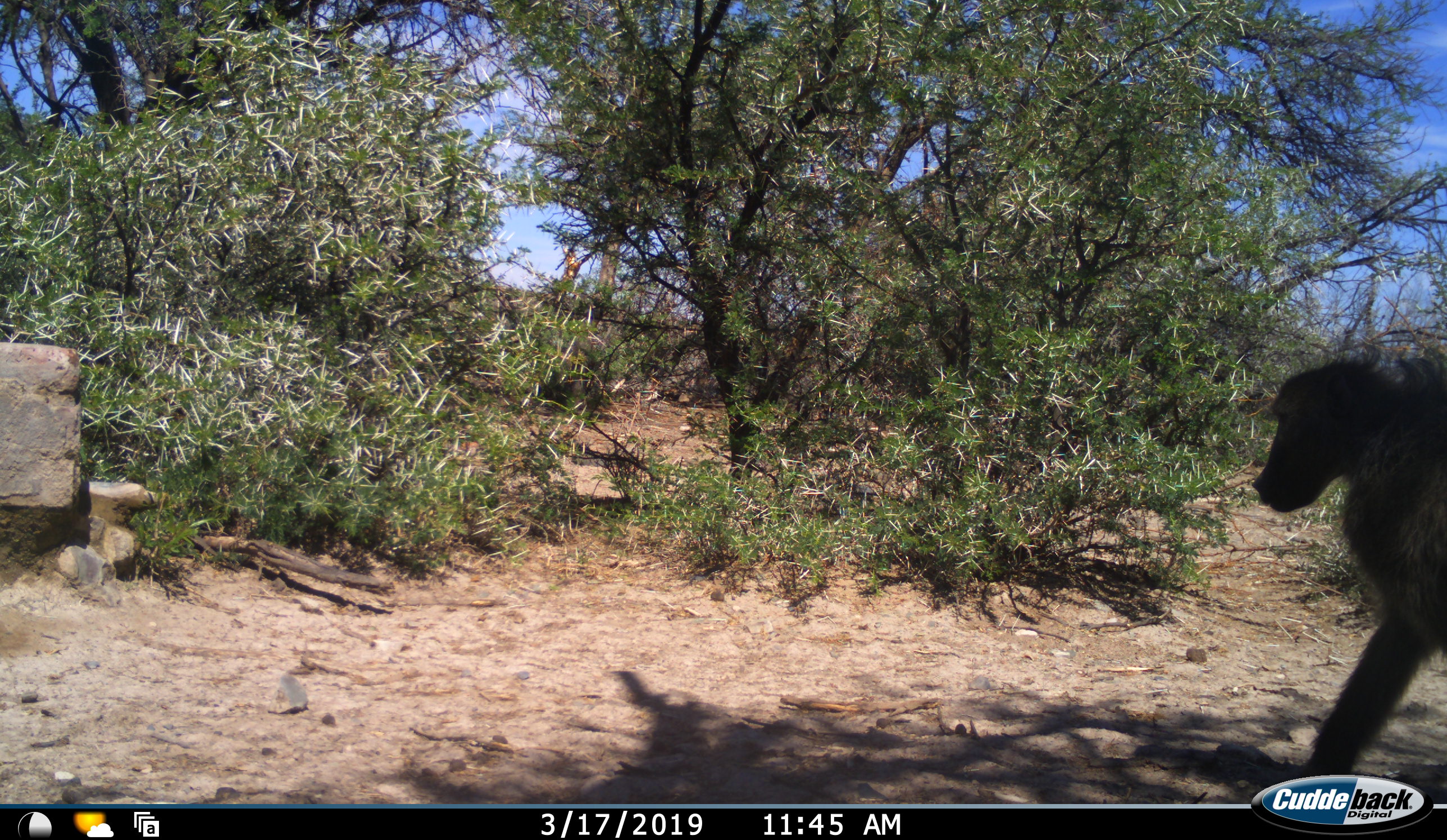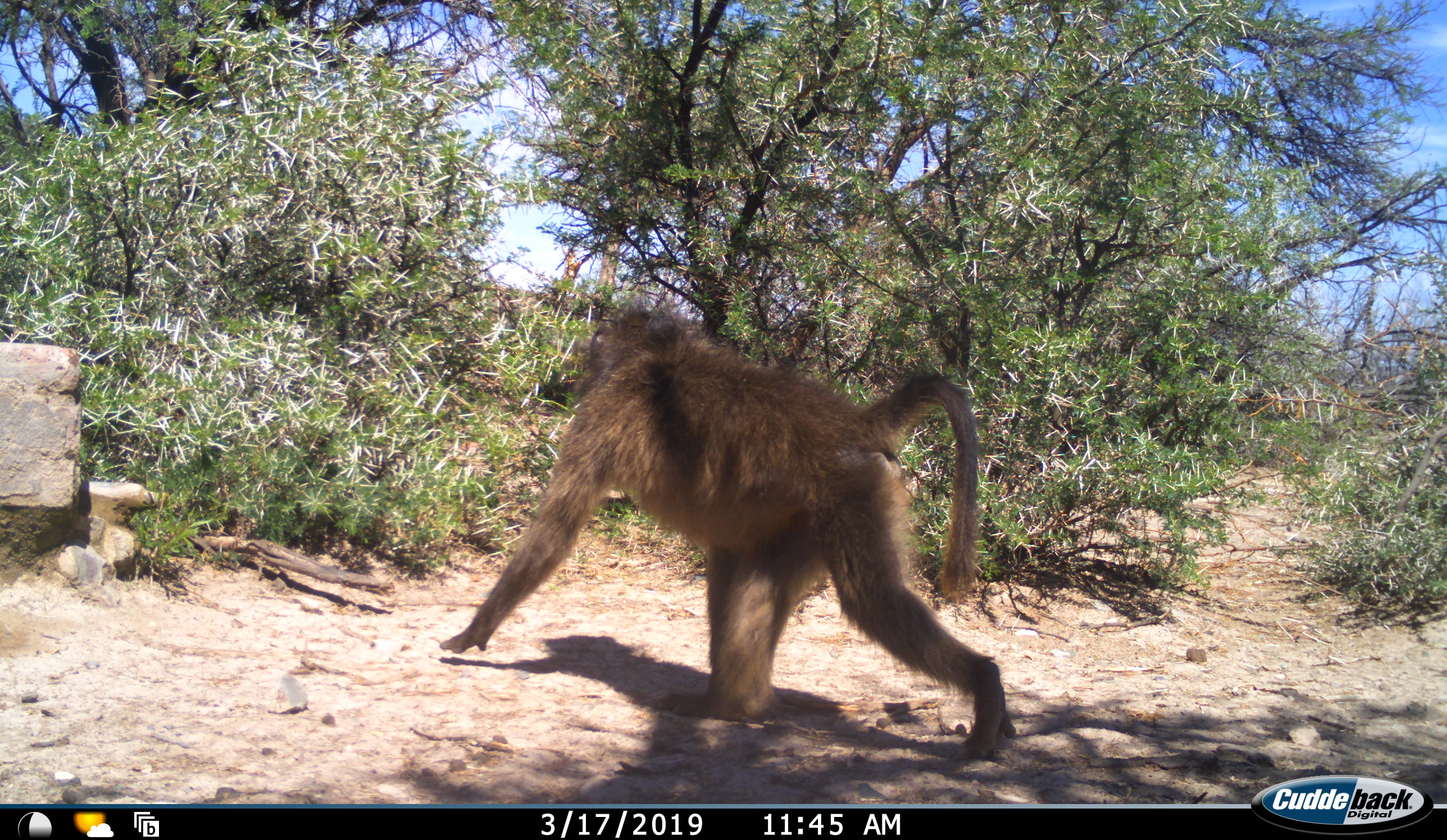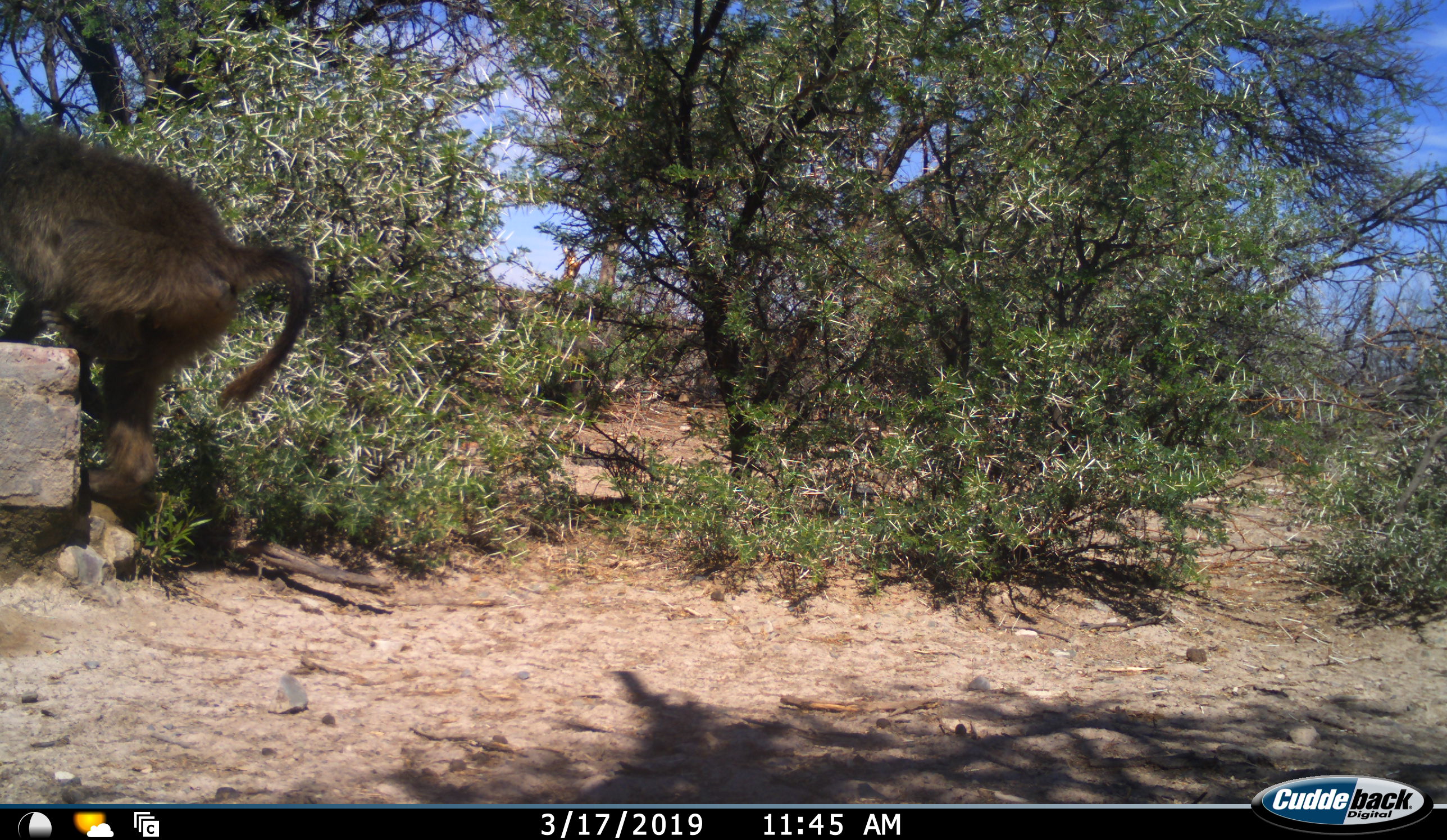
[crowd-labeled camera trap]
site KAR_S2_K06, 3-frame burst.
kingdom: Animalia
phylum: Chordata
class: Mammalia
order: Primates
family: Cercopithecidae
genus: Papio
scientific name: Papio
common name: baboon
Baboon (Papio), count 1. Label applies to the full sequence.